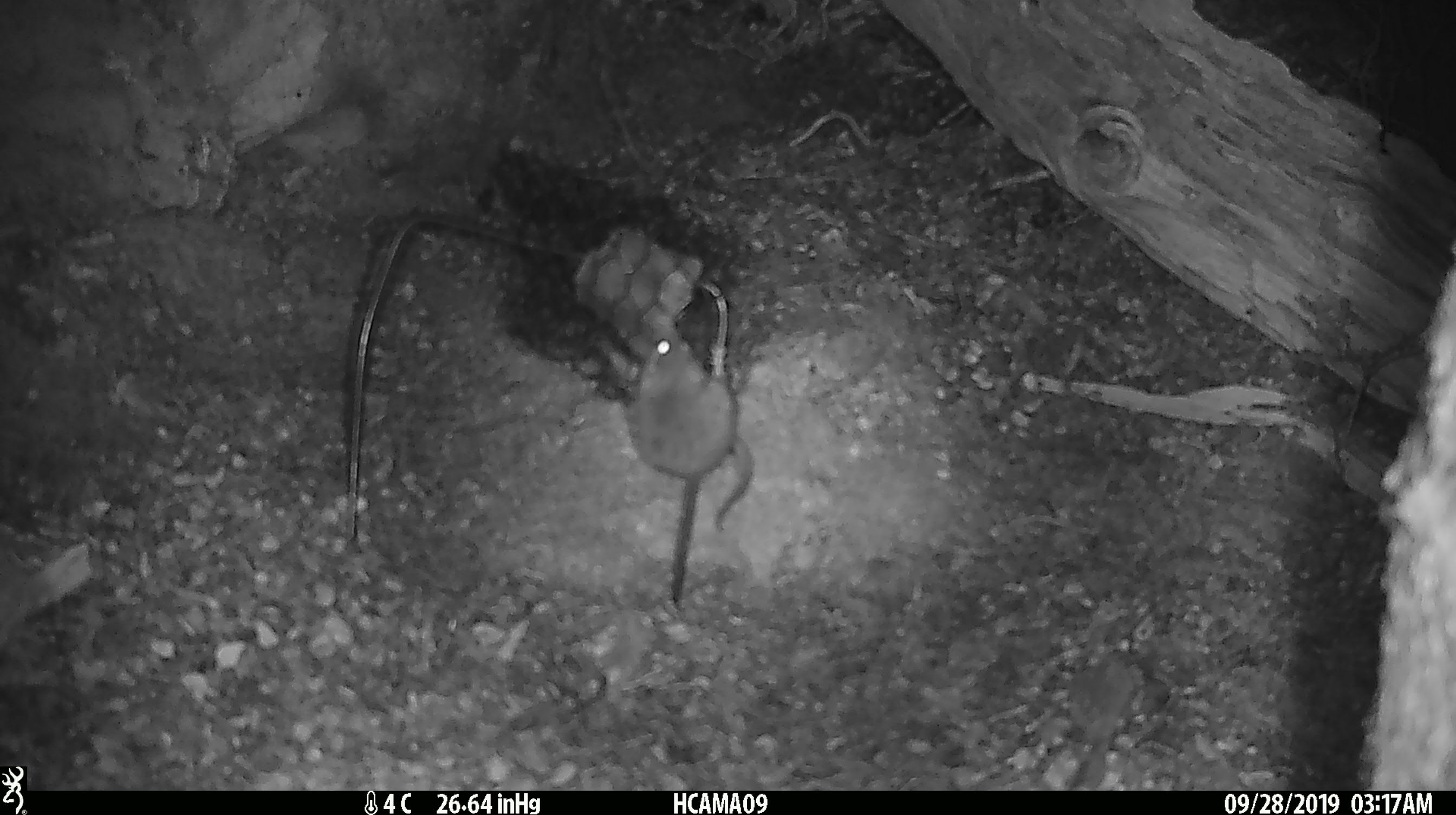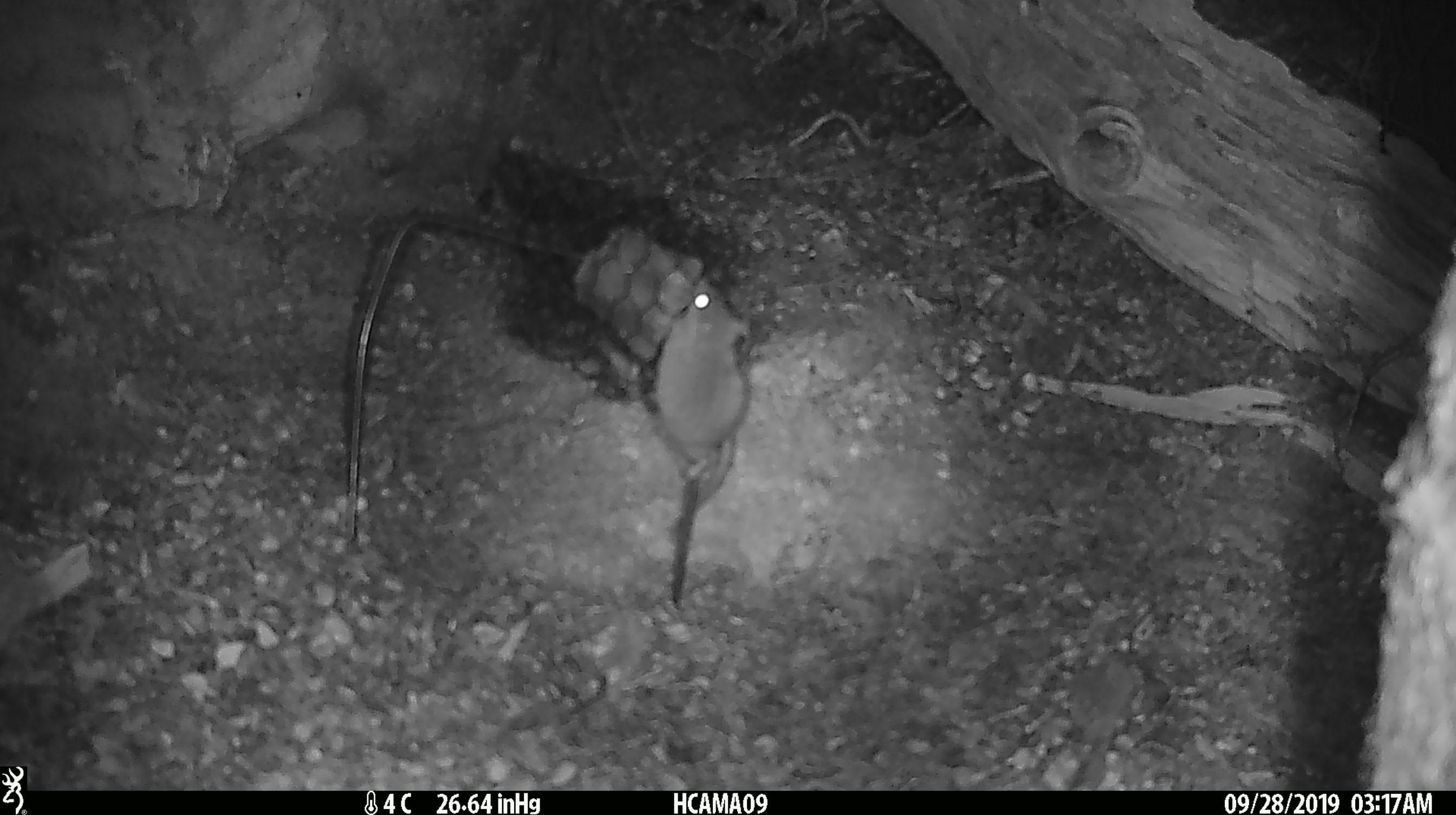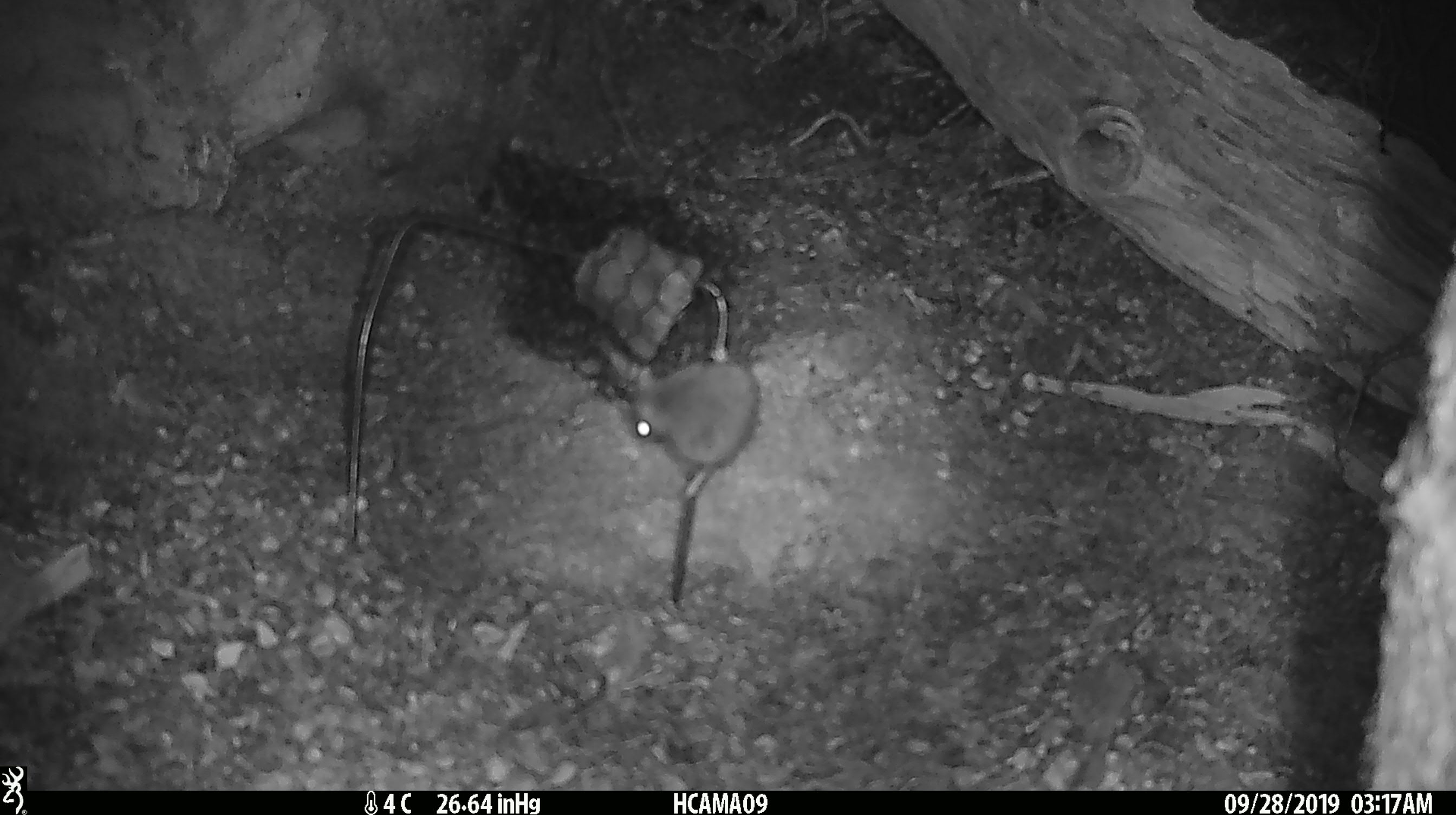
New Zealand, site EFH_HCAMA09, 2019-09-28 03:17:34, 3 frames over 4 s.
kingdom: Animalia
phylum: Chordata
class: Mammalia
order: Rodentia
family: Muridae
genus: Mus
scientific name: Mus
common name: mouse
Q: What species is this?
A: Mouse (Mus).